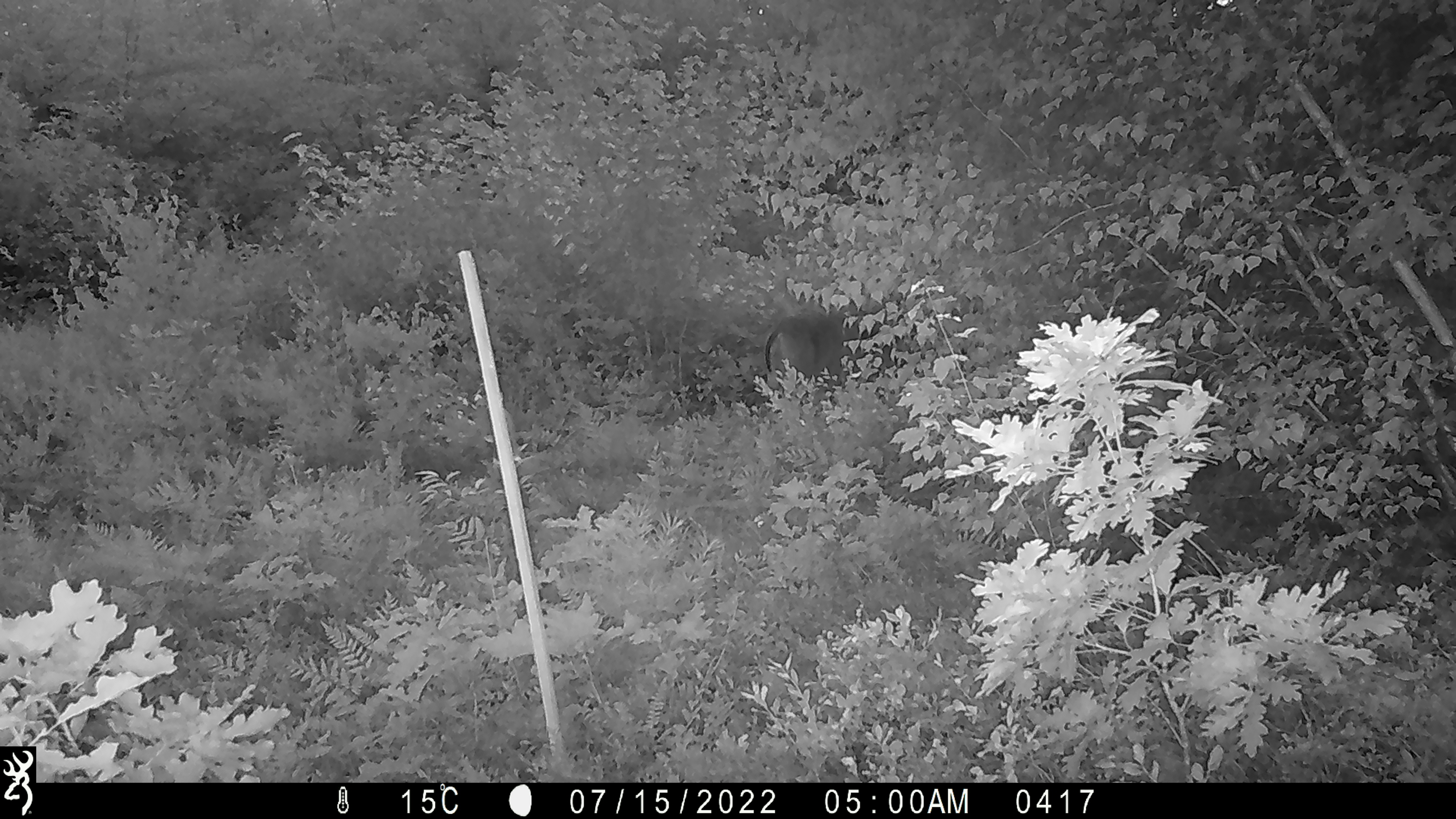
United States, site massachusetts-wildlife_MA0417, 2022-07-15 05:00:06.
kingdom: Animalia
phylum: Chordata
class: Mammalia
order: Artiodactyla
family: Cervidae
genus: Odocoileus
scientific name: Odocoileus virginianus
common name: white-tailed deer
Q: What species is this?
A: White-tailed deer (Odocoileus virginianus).